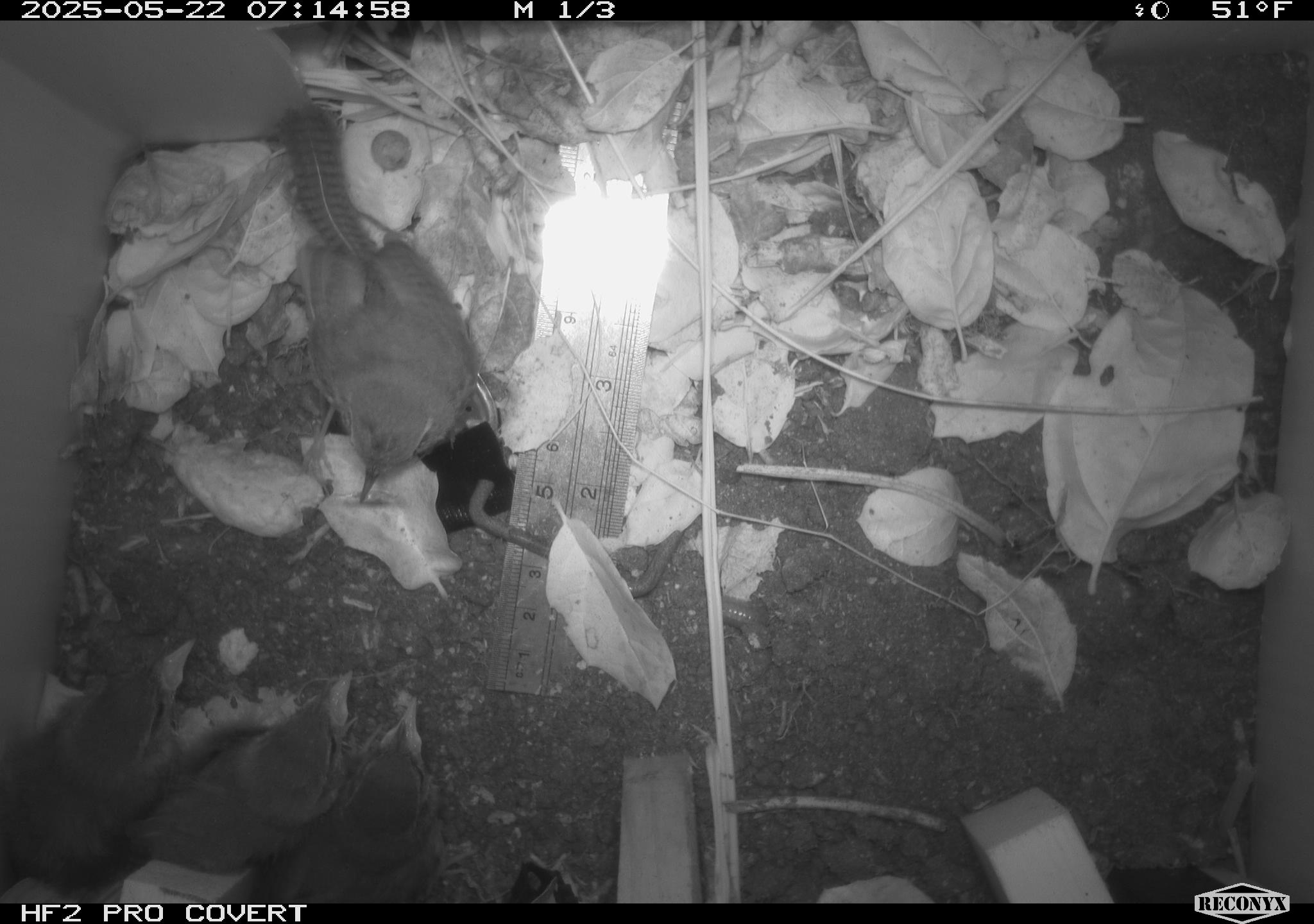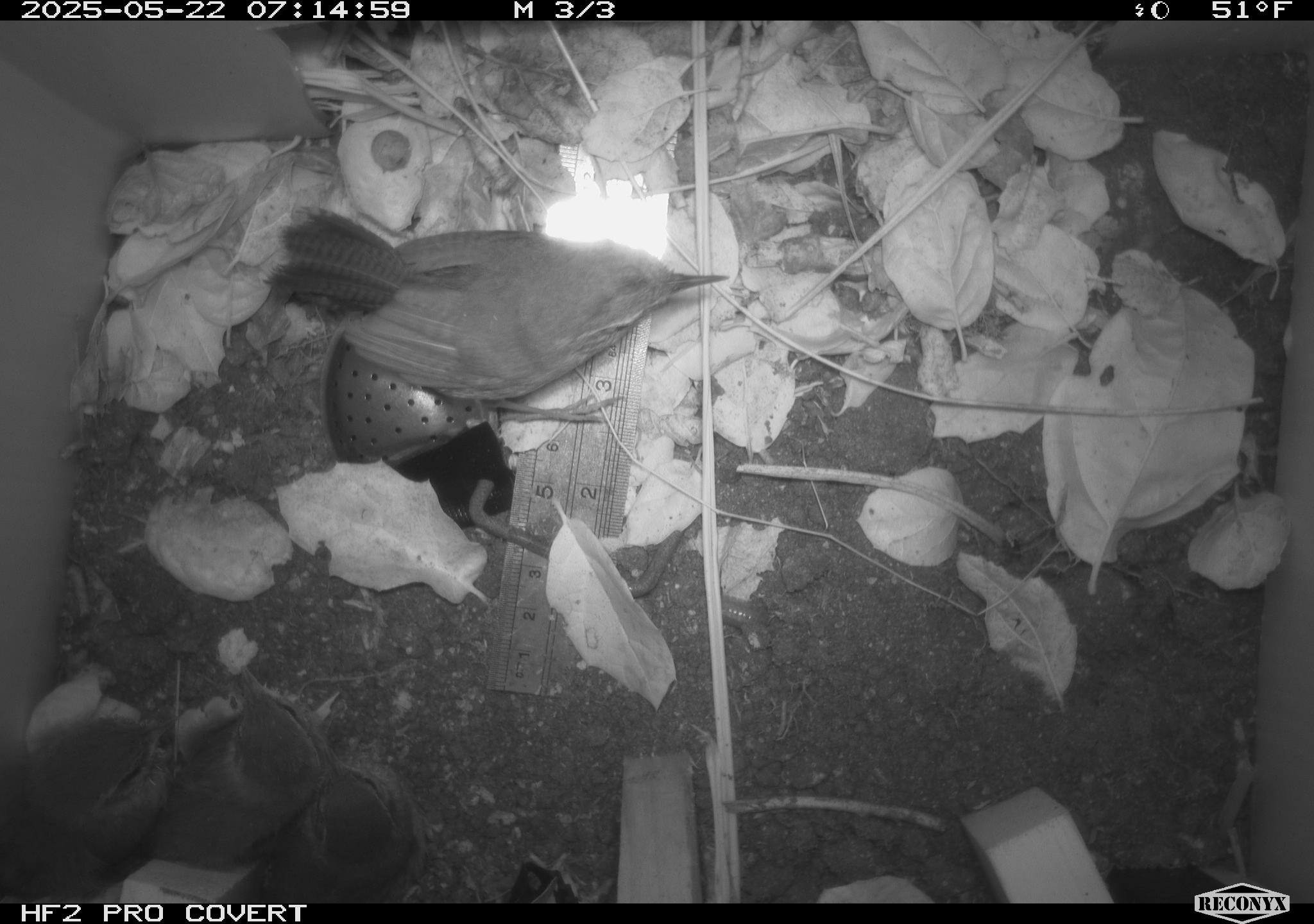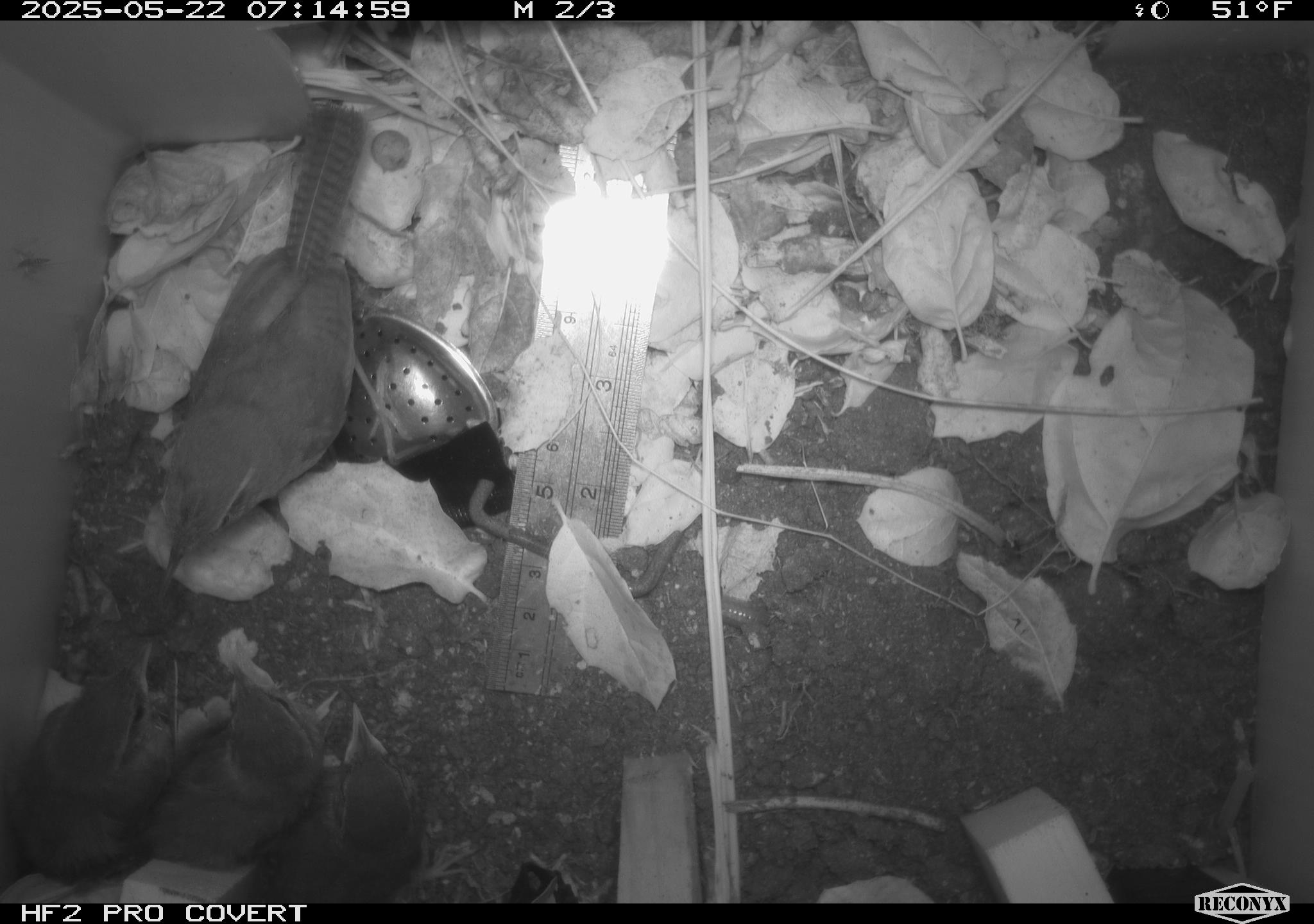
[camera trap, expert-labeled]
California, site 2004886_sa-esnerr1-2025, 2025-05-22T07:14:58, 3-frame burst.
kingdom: Animalia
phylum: Chordata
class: Aves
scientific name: Aves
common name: bird